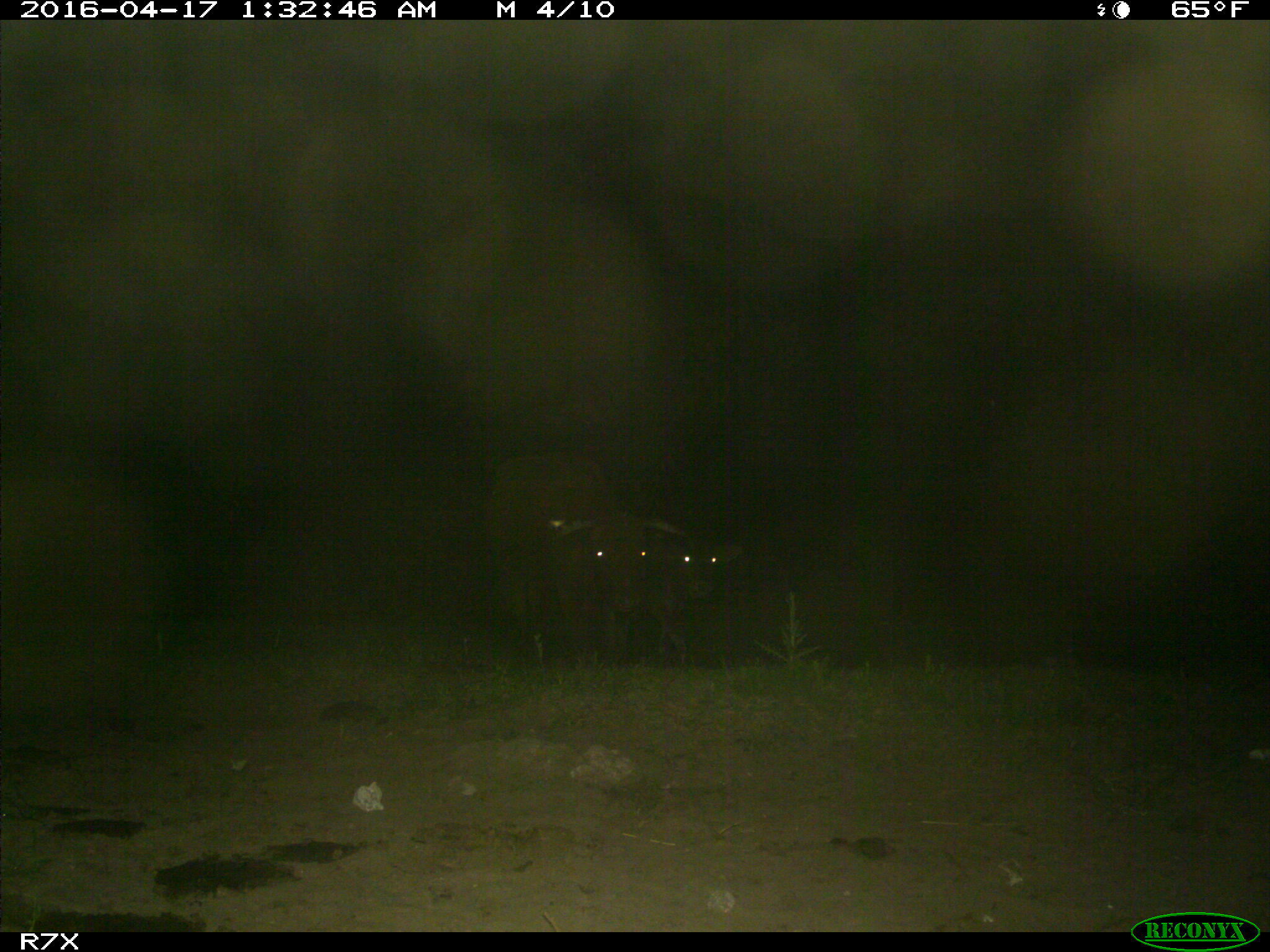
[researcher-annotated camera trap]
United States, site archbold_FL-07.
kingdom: Animalia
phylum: Chordata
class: Mammalia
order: Artiodactyla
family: Bovidae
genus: Bos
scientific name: Bos taurus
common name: domestic cow